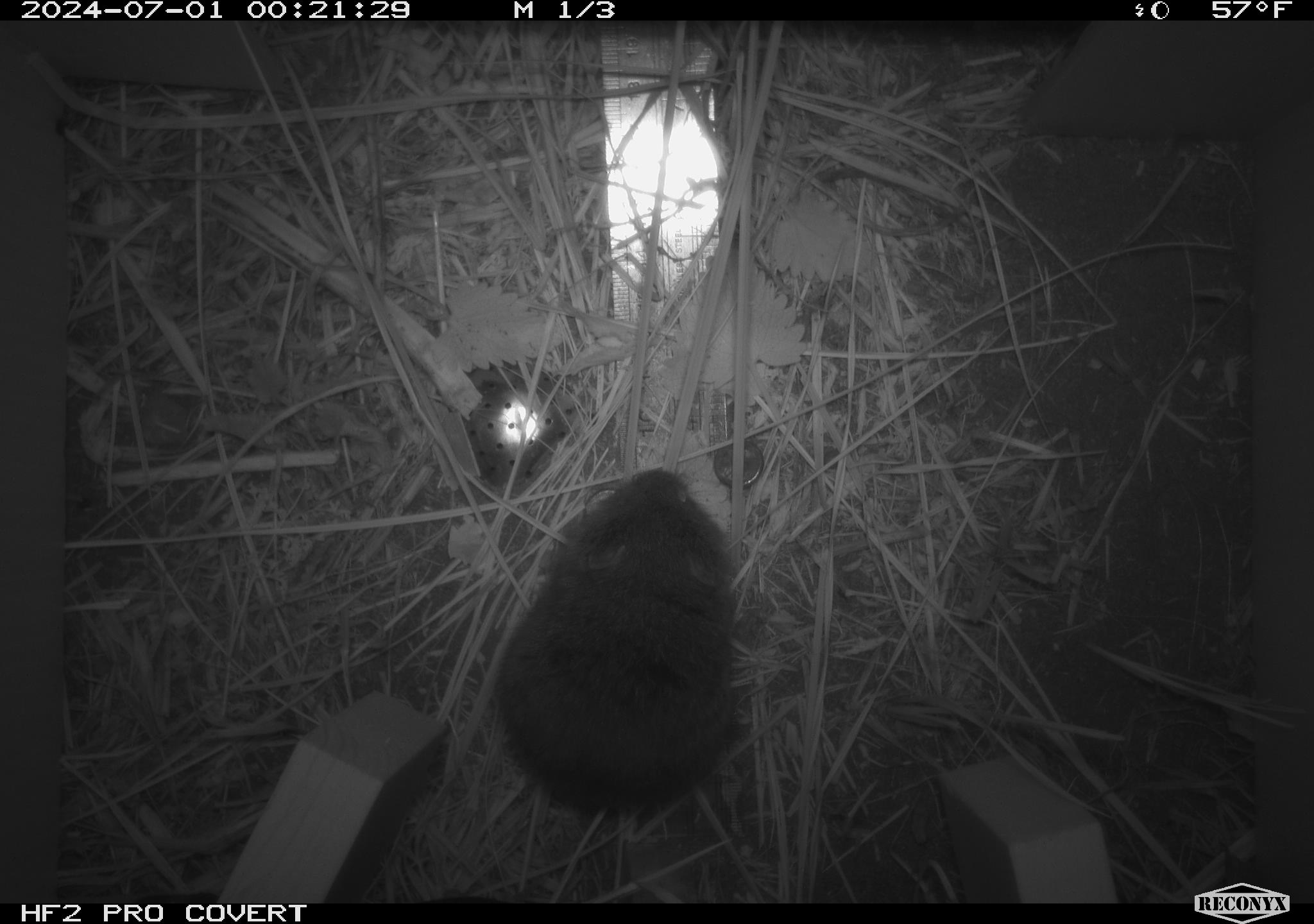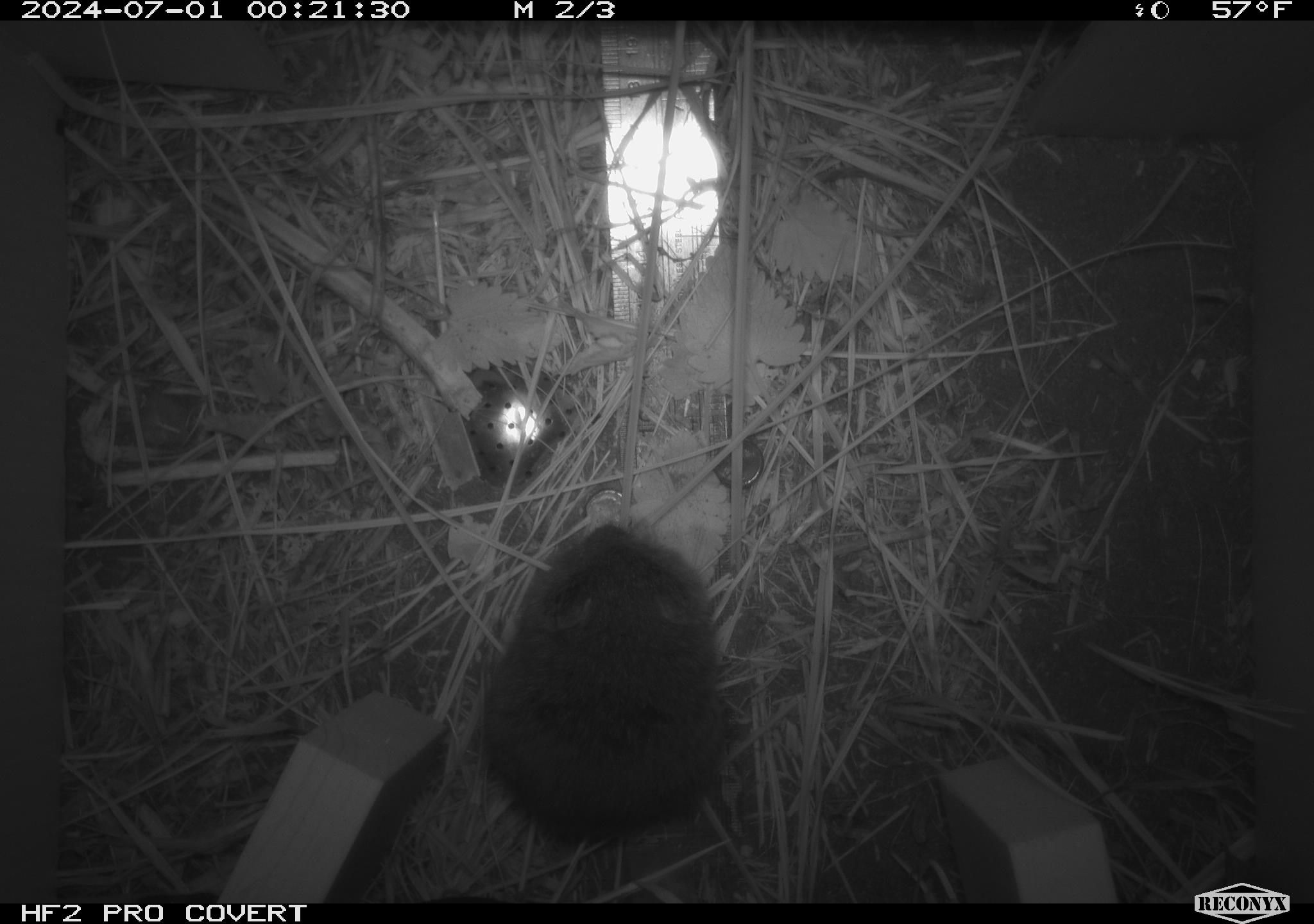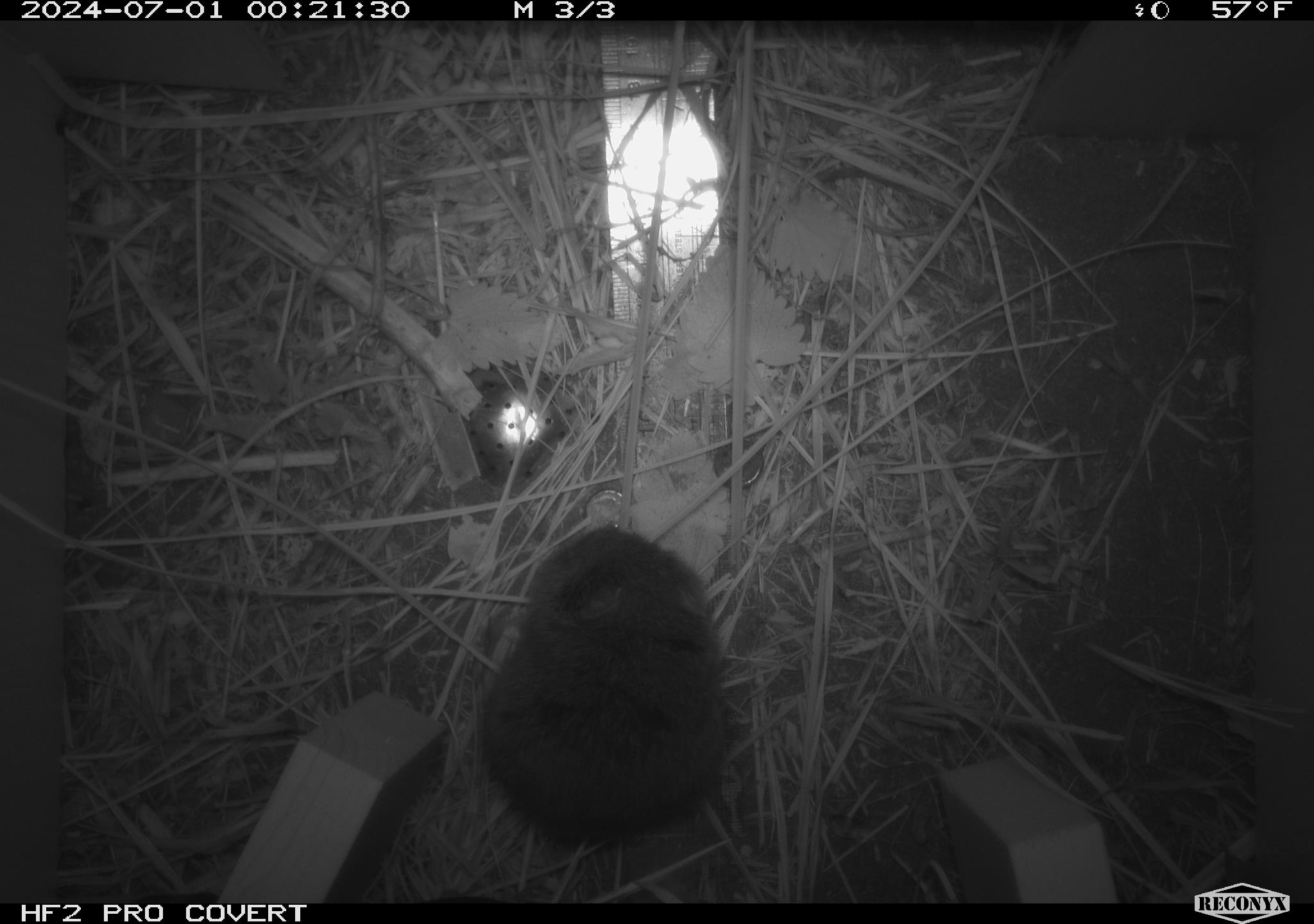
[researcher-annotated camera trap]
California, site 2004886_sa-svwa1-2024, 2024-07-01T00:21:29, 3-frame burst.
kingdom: Animalia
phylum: Chordata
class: Mammalia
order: Rodentia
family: Cricetidae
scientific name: Arvicolinae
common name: voles, lemmings, and muskrats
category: arvicolinae subfamily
Arvicolinae subfamily (voles, lemmings, and muskrats) (Arvicolinae).